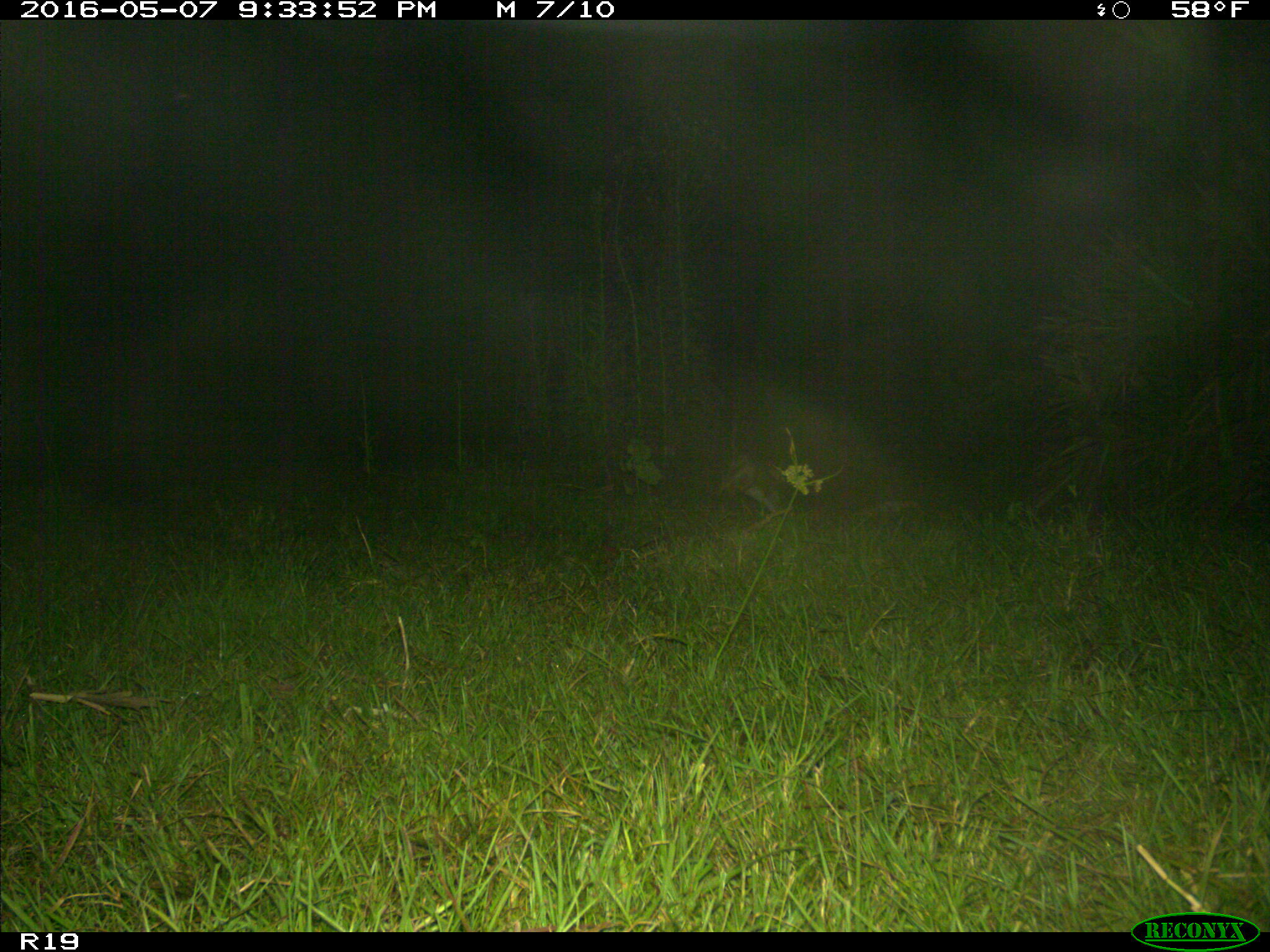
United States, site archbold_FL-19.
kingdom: Animalia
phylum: Chordata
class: Mammalia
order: Lagomorpha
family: Leporidae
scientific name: Leporidae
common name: rabbits and hares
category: unidentified rabbit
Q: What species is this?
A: Unidentified rabbit (rabbits and hares) (Leporidae).